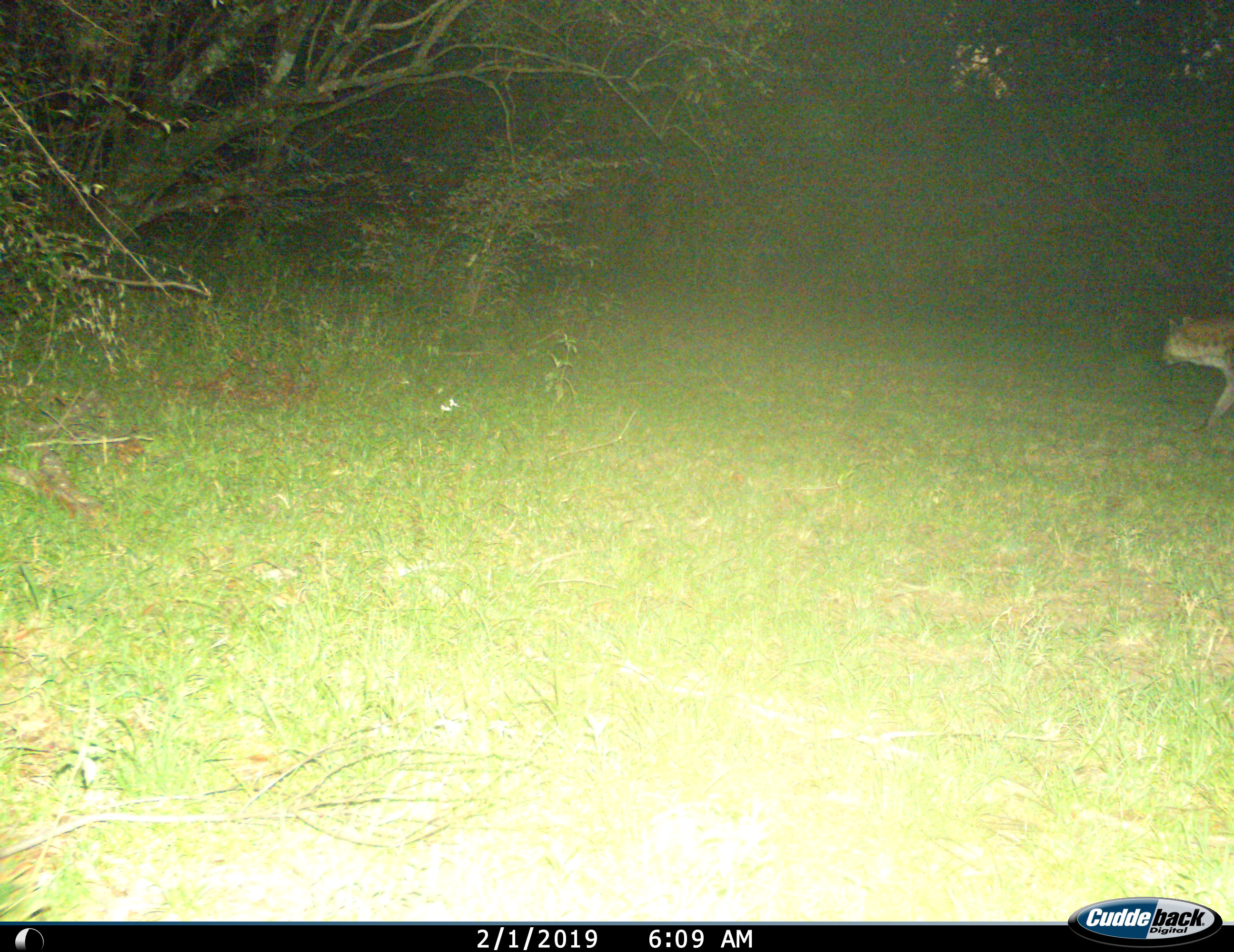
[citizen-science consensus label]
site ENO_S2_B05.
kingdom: Animalia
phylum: Chordata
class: Mammalia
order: Carnivora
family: Hyaenidae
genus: Crocuta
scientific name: Crocuta crocuta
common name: spotted hyena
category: hyenaspotted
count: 1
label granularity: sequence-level